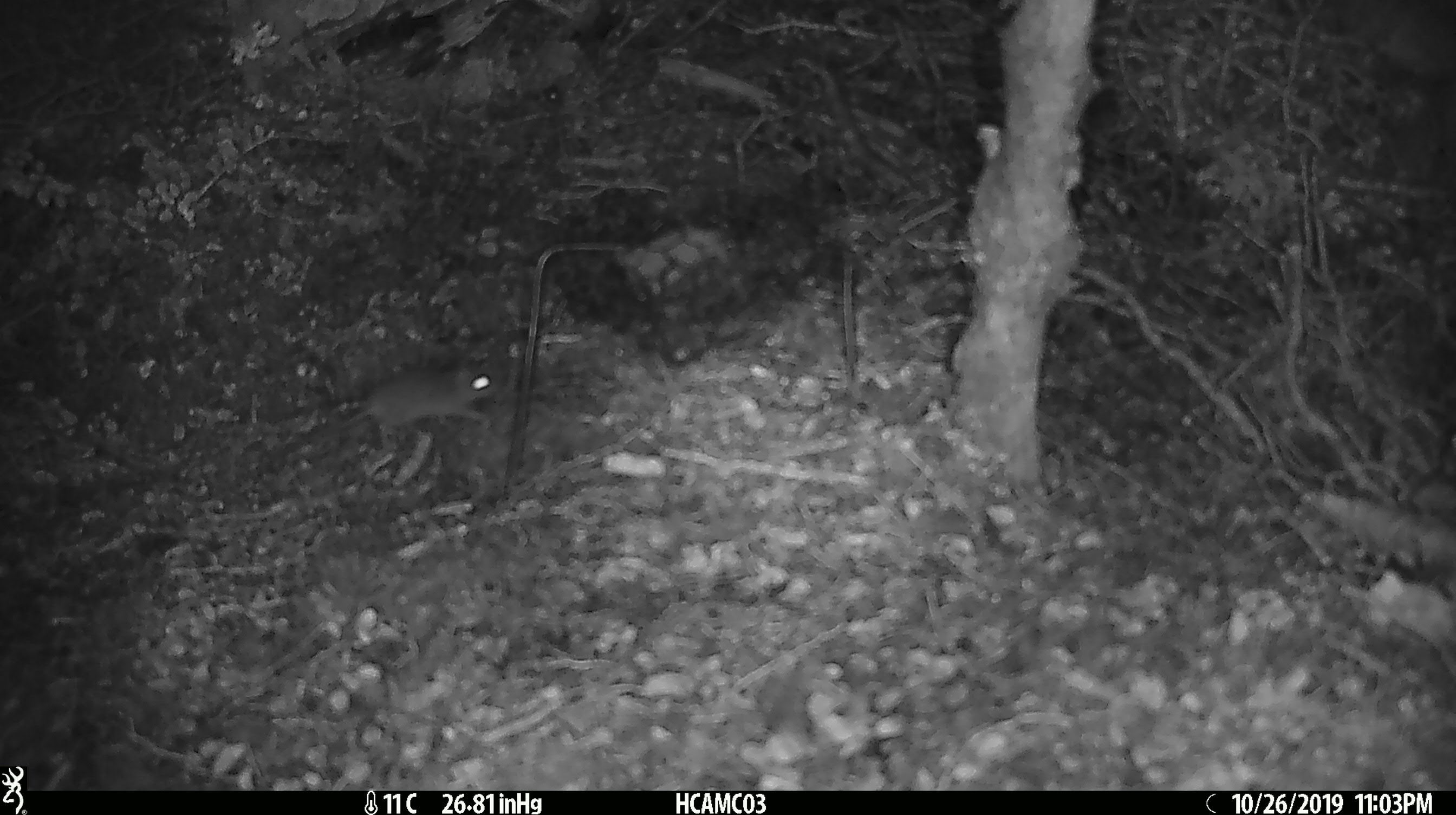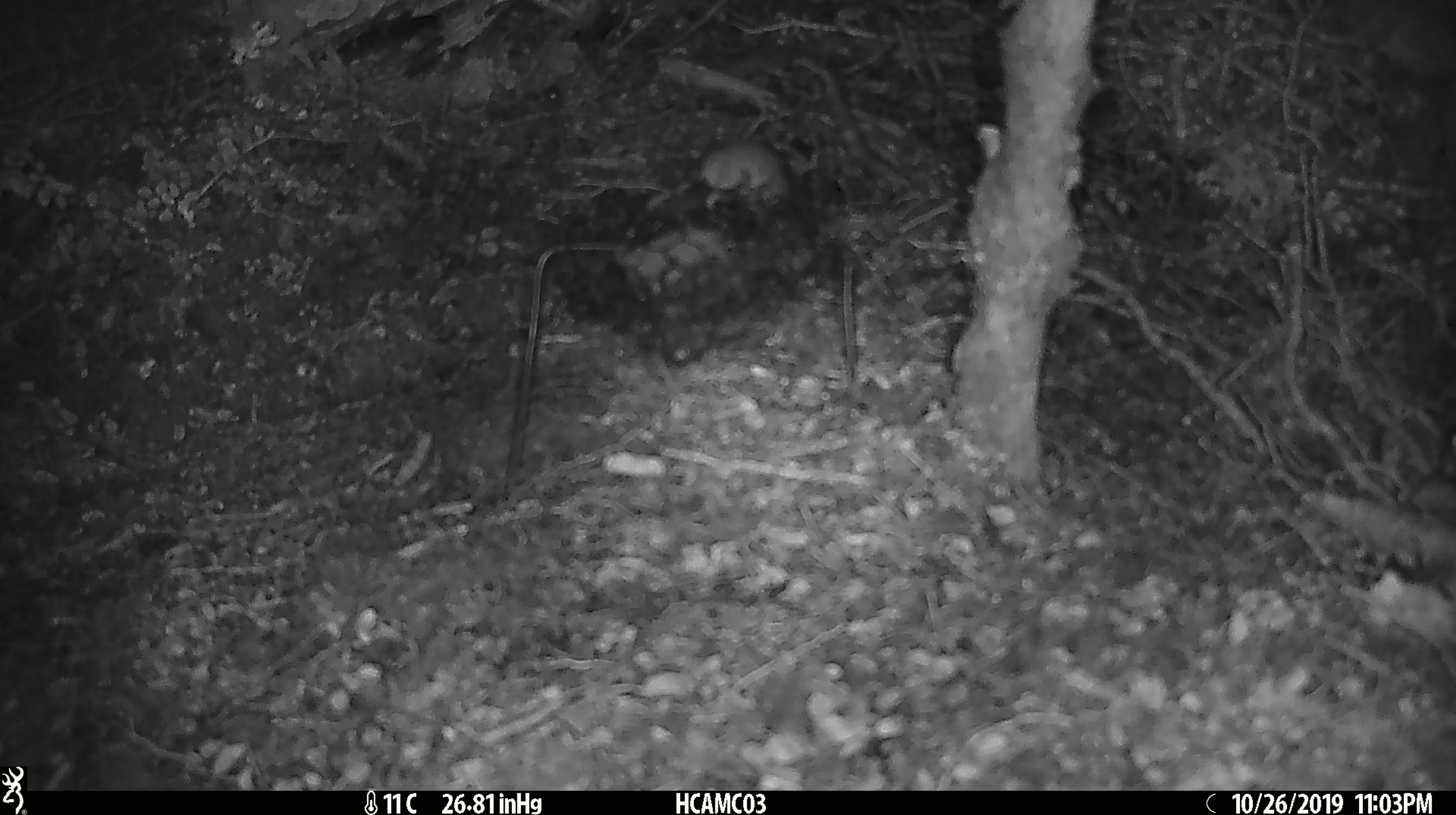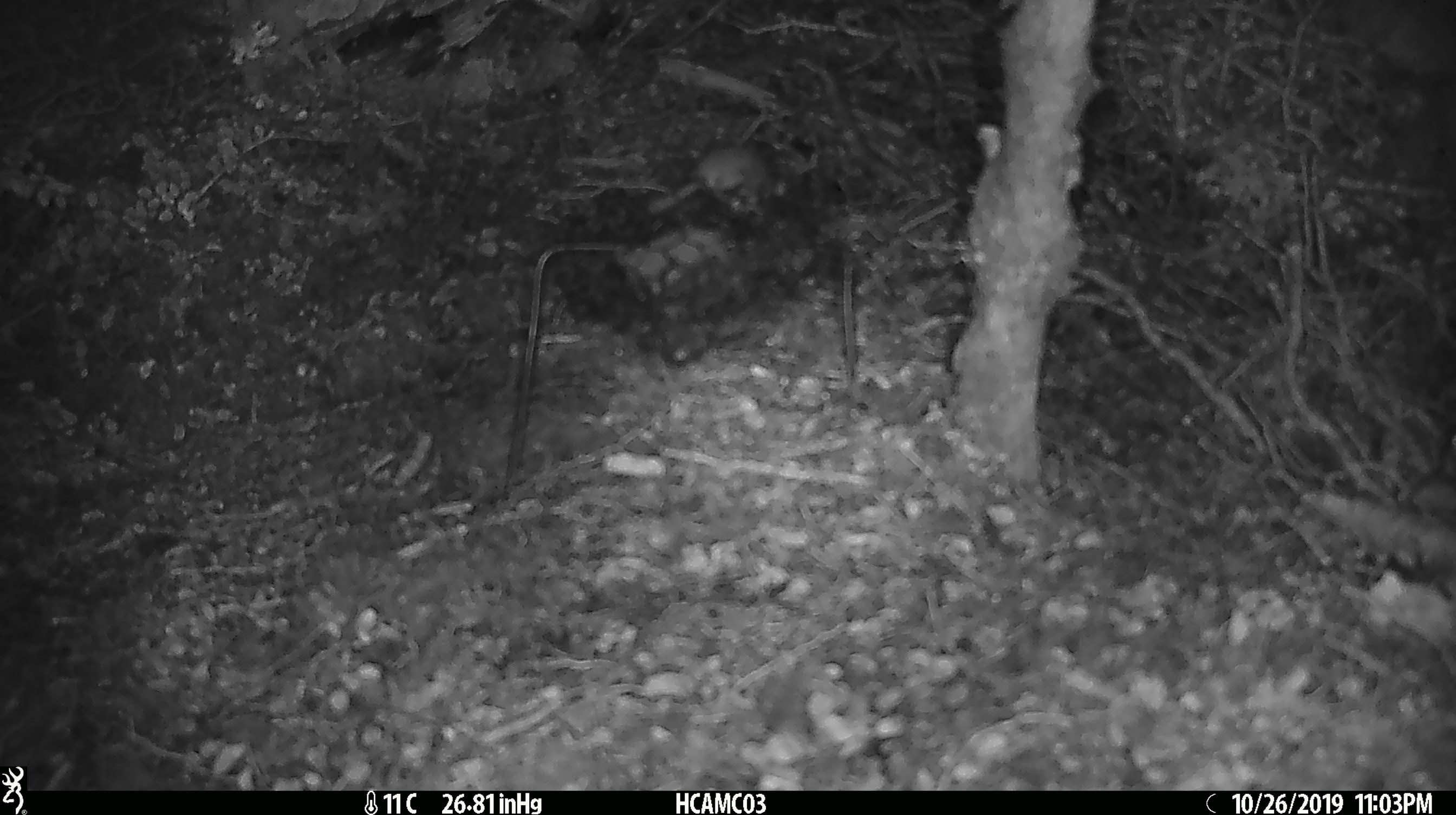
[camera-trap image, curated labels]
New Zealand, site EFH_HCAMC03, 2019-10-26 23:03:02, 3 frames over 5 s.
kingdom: Animalia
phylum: Chordata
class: Mammalia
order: Rodentia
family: Muridae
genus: Mus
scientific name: Mus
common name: mouse